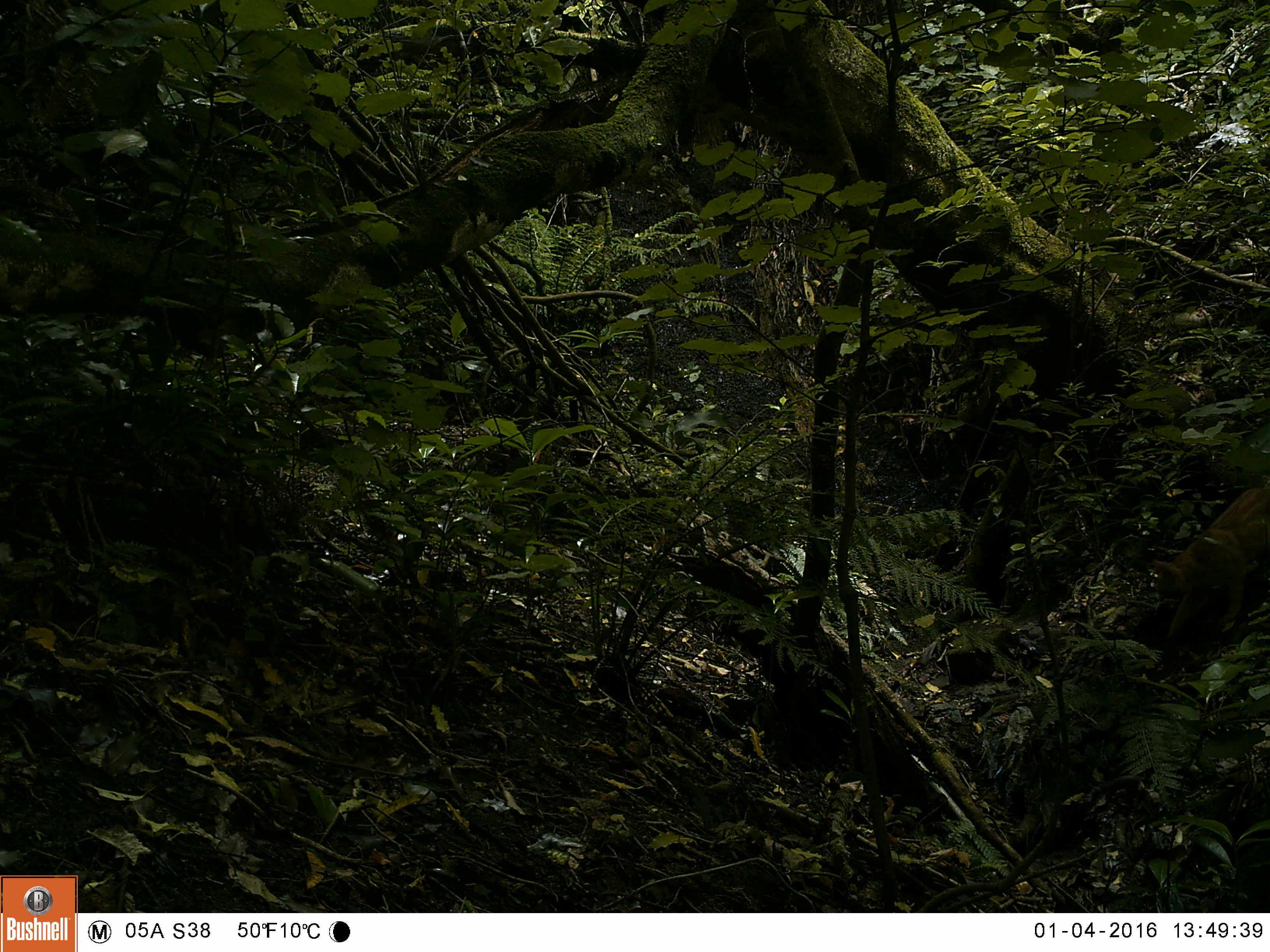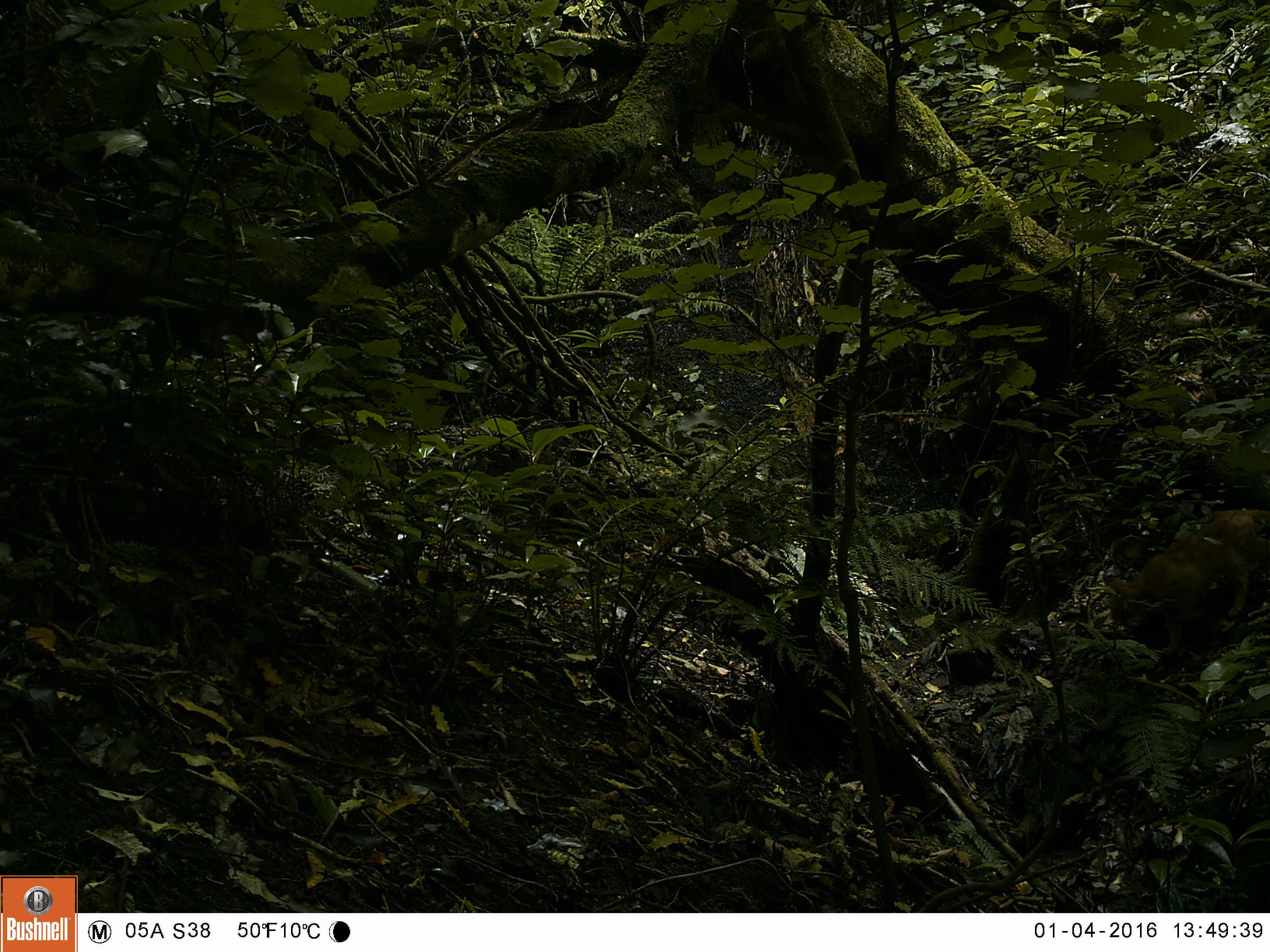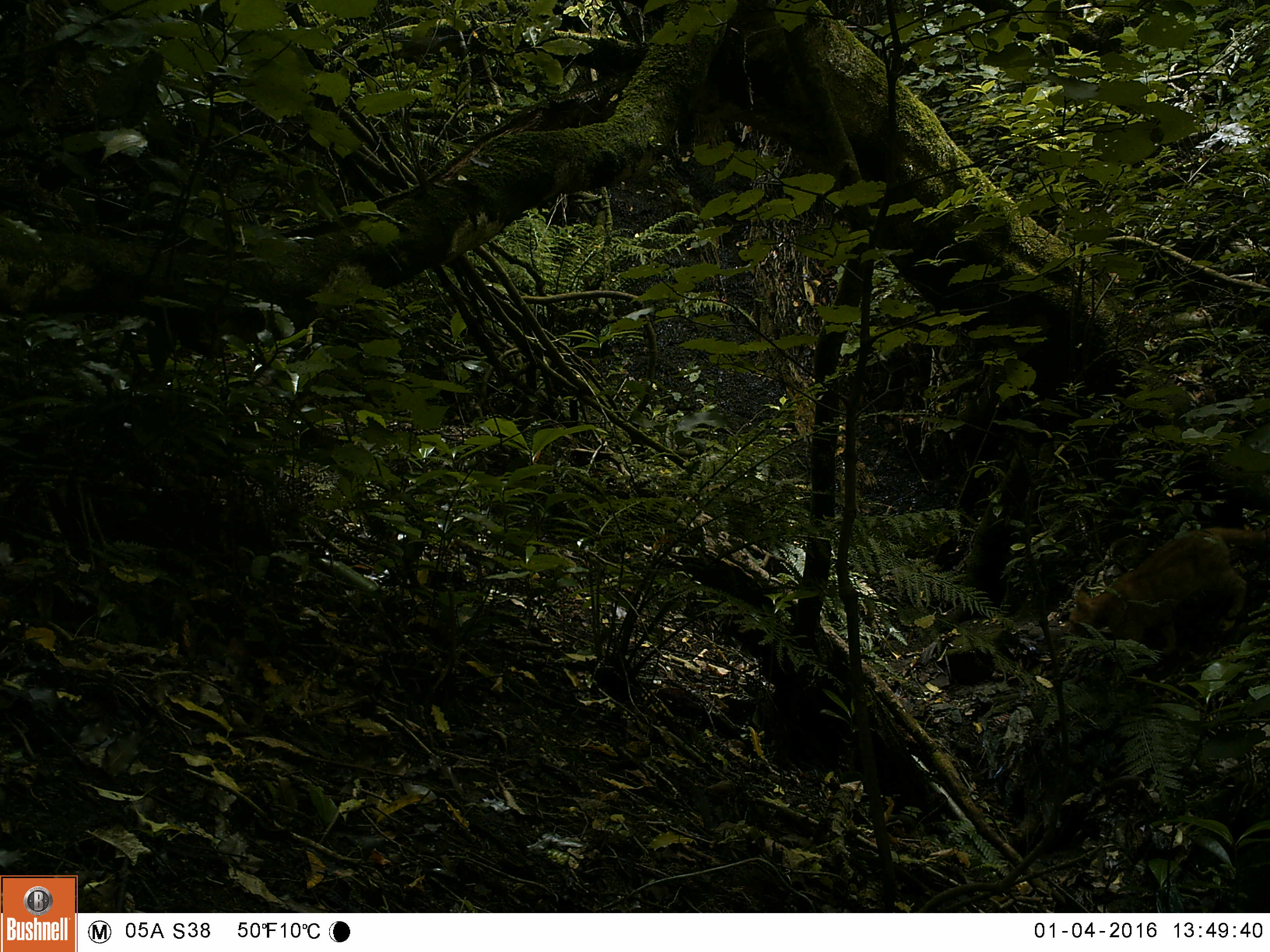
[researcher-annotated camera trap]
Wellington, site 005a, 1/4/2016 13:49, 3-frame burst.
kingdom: Animalia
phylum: Chordata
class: Mammalia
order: Carnivora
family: Felidae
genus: Felis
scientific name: Felis catus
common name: cat